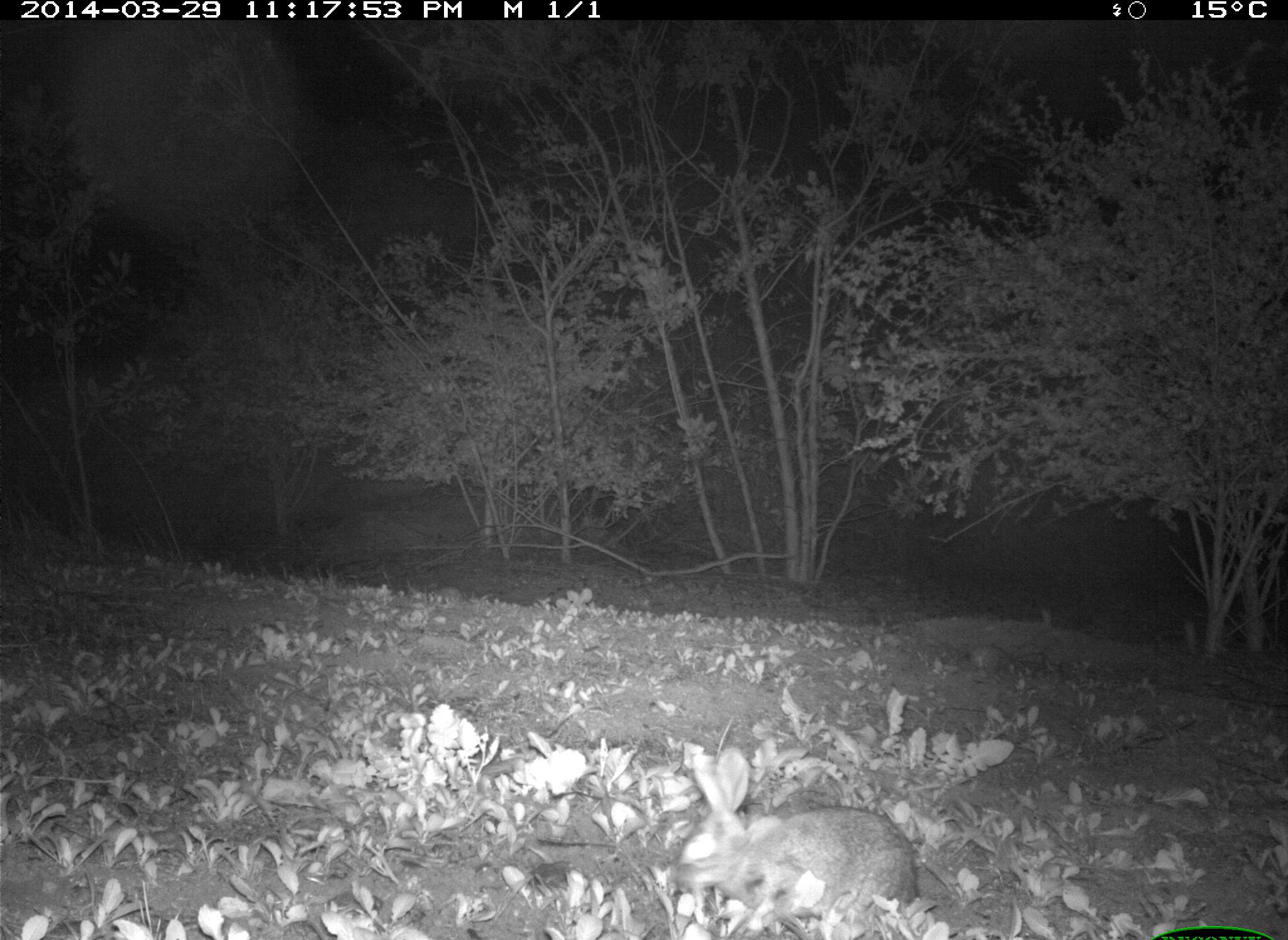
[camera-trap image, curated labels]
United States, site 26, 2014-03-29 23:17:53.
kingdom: Animalia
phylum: Chordata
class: Mammalia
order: Lagomorpha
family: Leporidae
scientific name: Leporidae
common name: rabbits and hares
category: rabbit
Rabbit (rabbits and hares) (Leporidae).